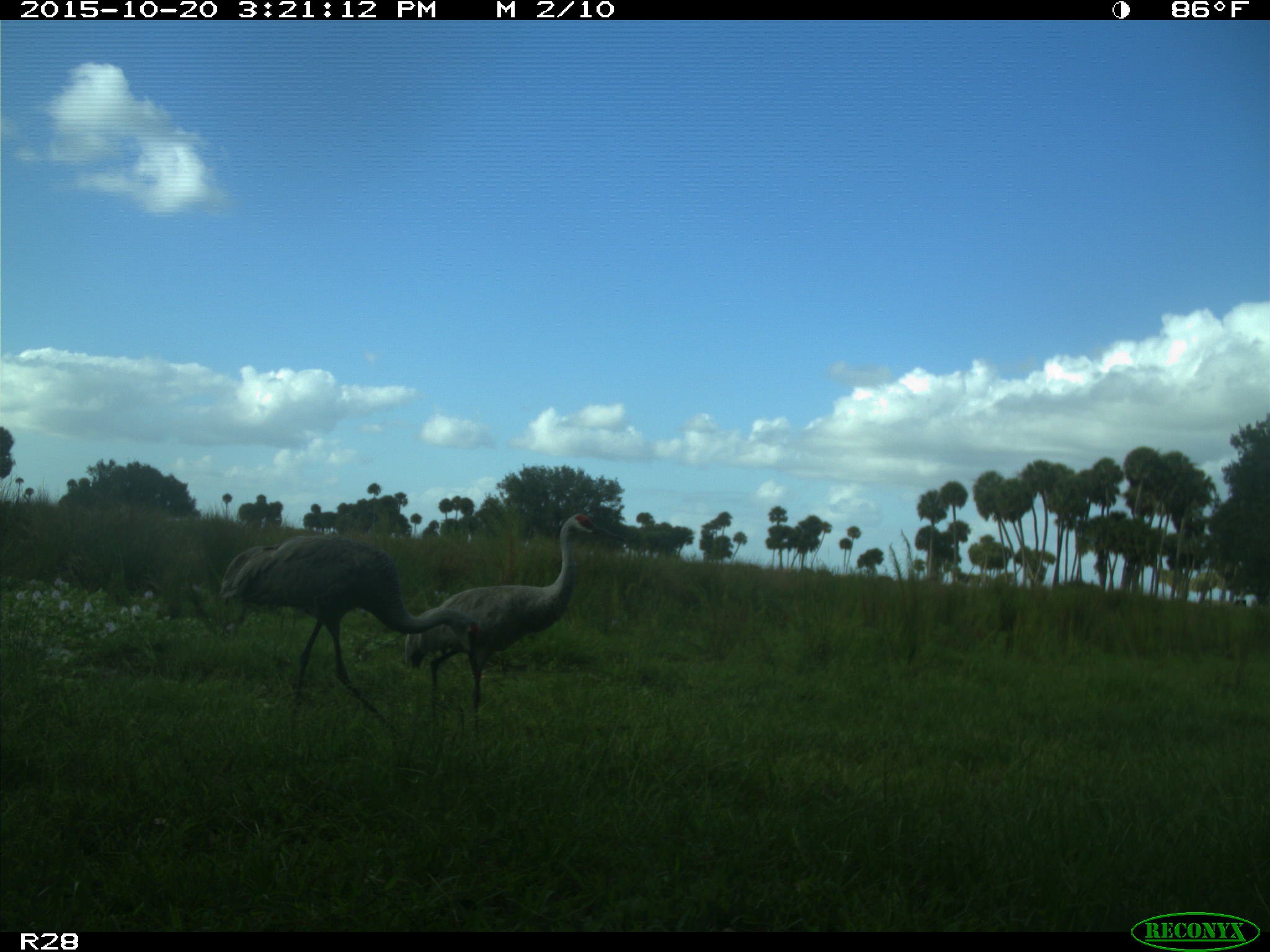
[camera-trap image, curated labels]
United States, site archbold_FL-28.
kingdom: Animalia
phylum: Chordata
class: Aves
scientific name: Aves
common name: birds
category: unidentified bird